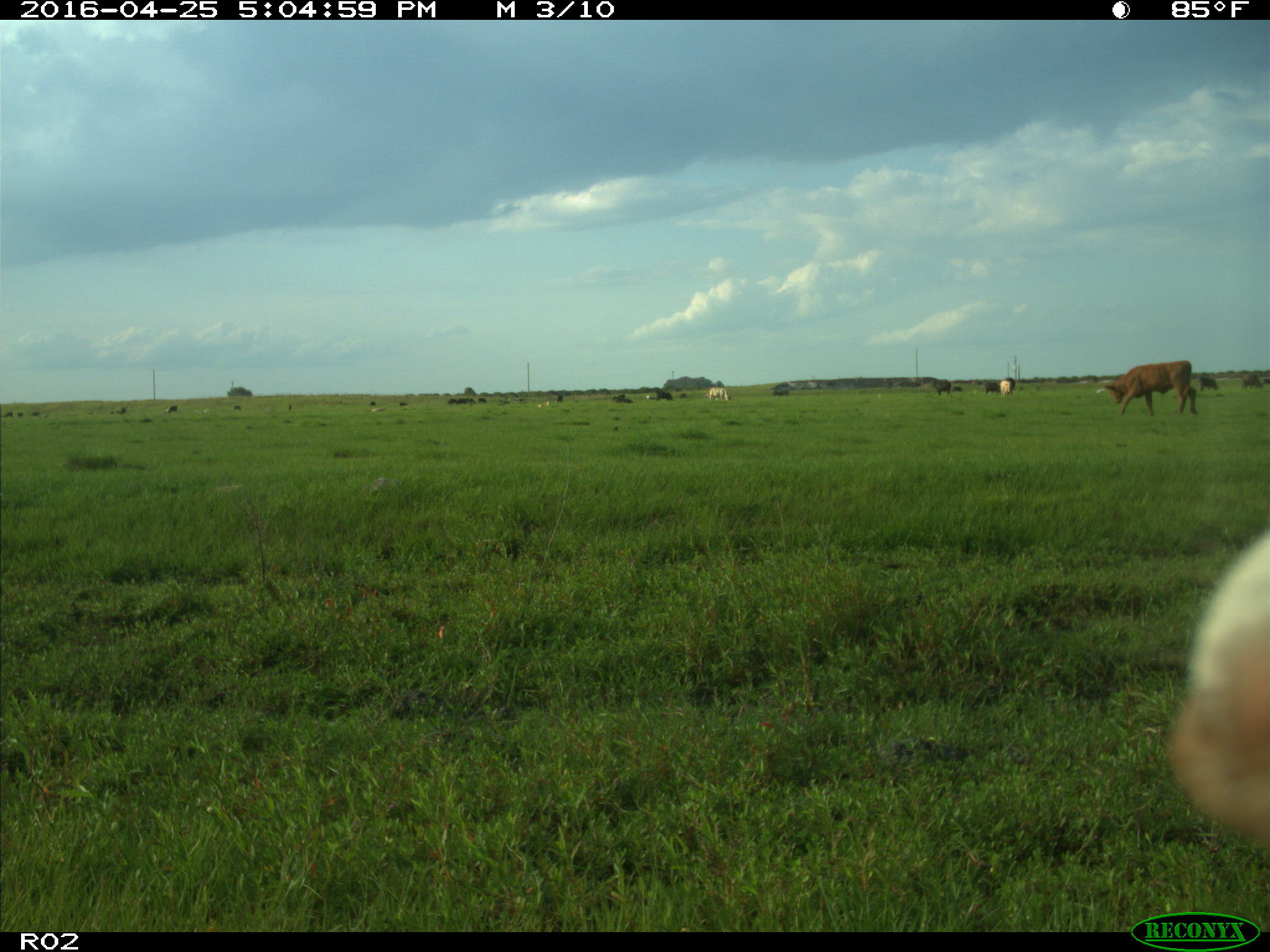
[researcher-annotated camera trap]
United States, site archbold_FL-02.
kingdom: Animalia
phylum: Chordata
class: Mammalia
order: Artiodactyla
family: Bovidae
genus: Bos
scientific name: Bos taurus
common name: domestic cow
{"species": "Bos taurus (domestic cow)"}